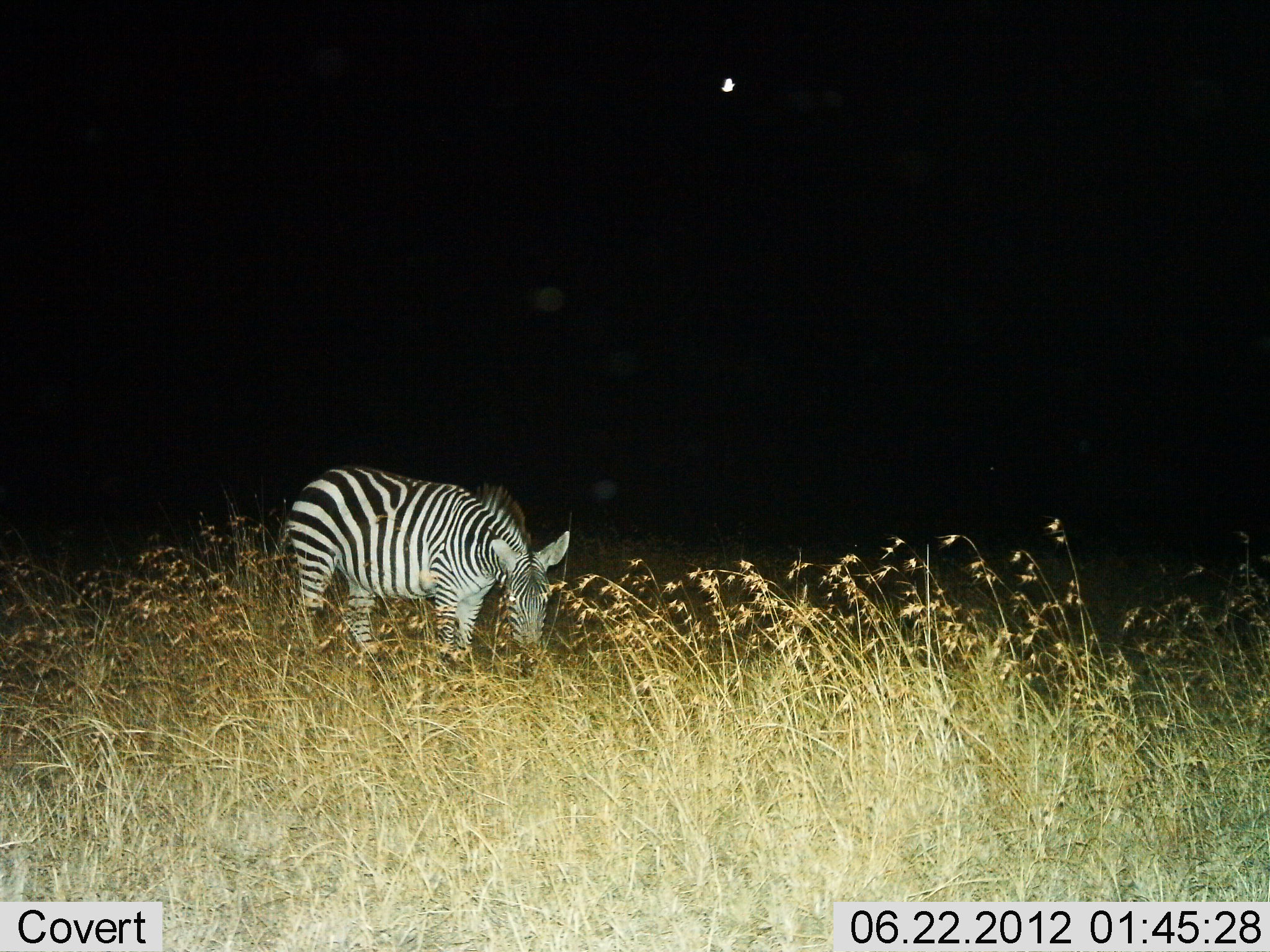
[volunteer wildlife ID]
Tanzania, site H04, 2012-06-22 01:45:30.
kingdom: Animalia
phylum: Chordata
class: Mammalia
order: Perissodactyla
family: Equidae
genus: Equus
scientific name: Equus quagga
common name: plains zebra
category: zebra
Zebra (plains zebra) (Equus quagga), count 1. Behavior (volunteer vote fractions): standing 60%, resting 0%, moving 0%, interacting 0%. Young present (vote fraction): 0%. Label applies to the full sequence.